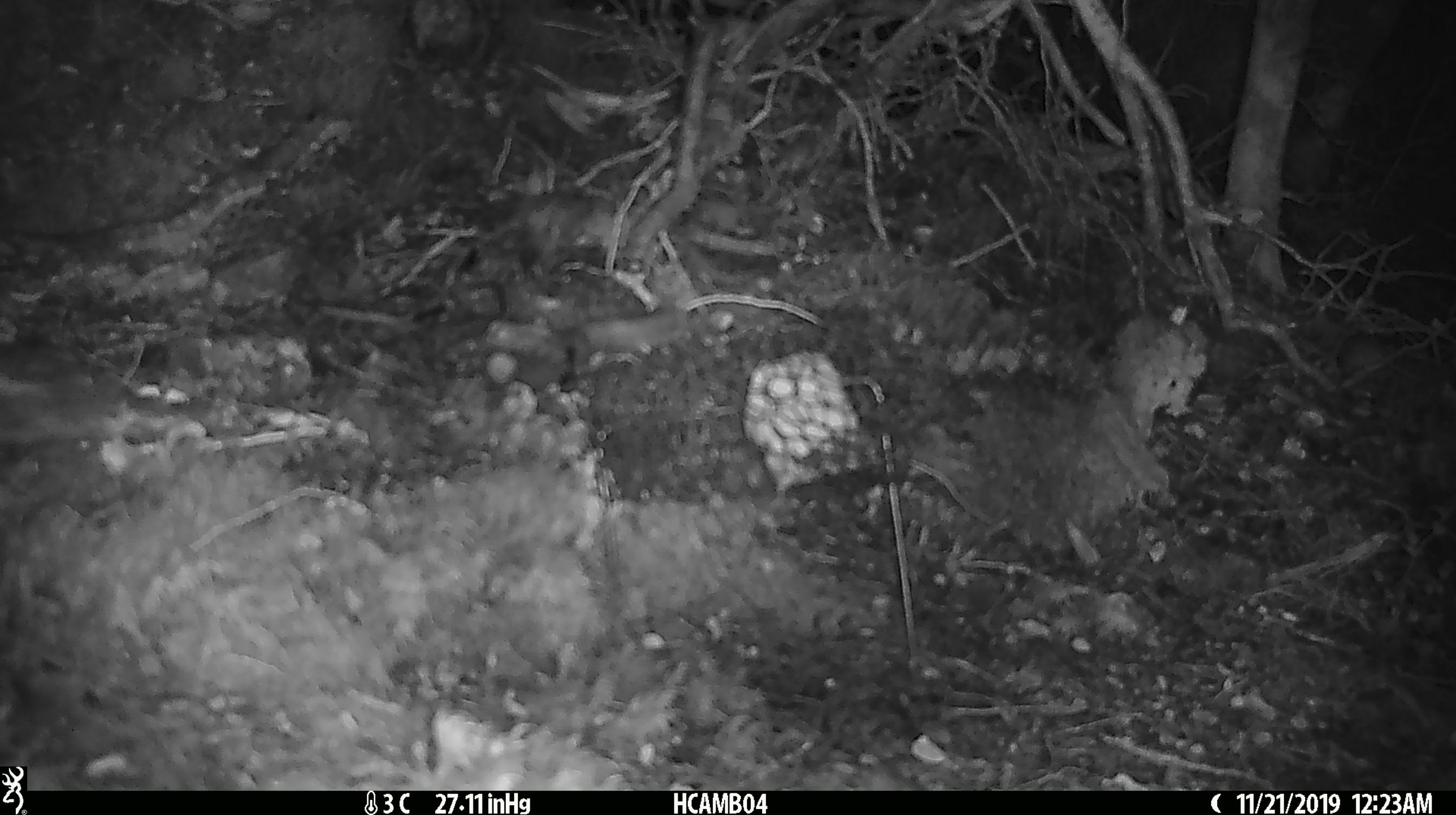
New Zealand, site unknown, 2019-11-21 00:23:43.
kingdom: Animalia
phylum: Chordata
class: Mammalia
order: Rodentia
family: Muridae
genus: Mus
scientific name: Mus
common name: mouse